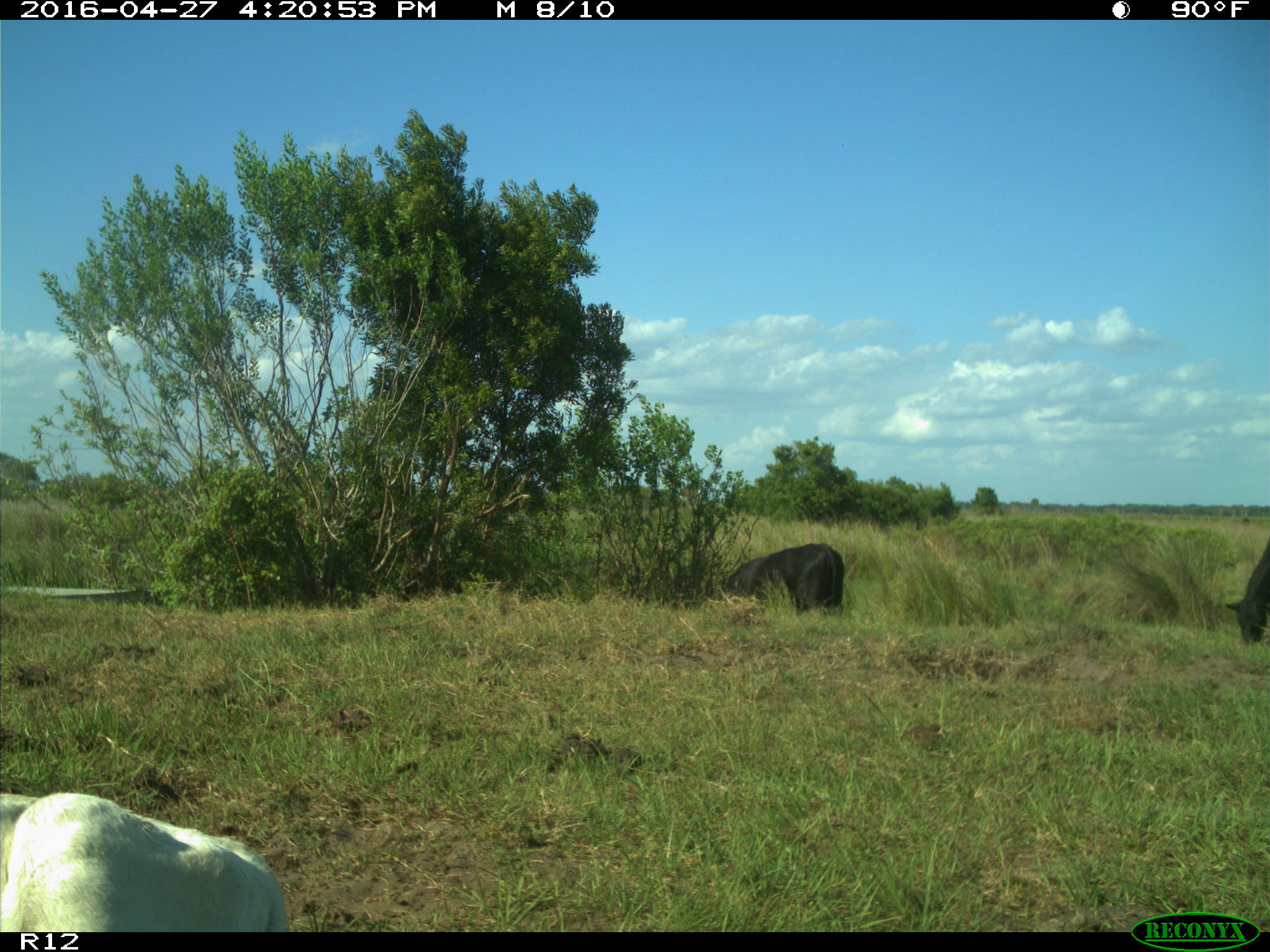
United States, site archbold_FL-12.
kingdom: Animalia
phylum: Chordata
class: Mammalia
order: Artiodactyla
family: Bovidae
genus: Bos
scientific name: Bos taurus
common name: domestic cow